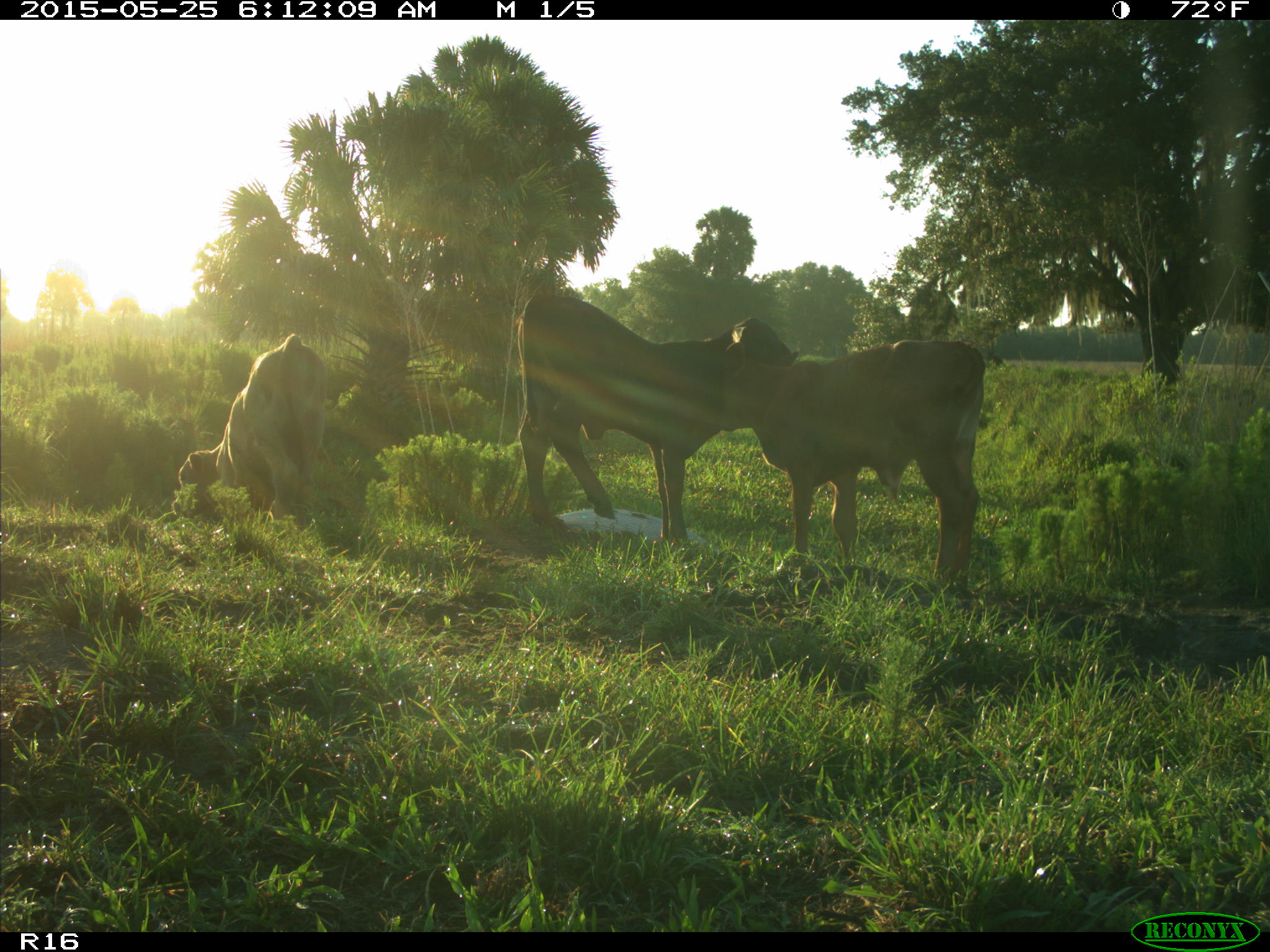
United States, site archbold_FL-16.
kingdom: Animalia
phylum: Chordata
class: Mammalia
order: Artiodactyla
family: Bovidae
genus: Bos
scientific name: Bos taurus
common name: domestic cow